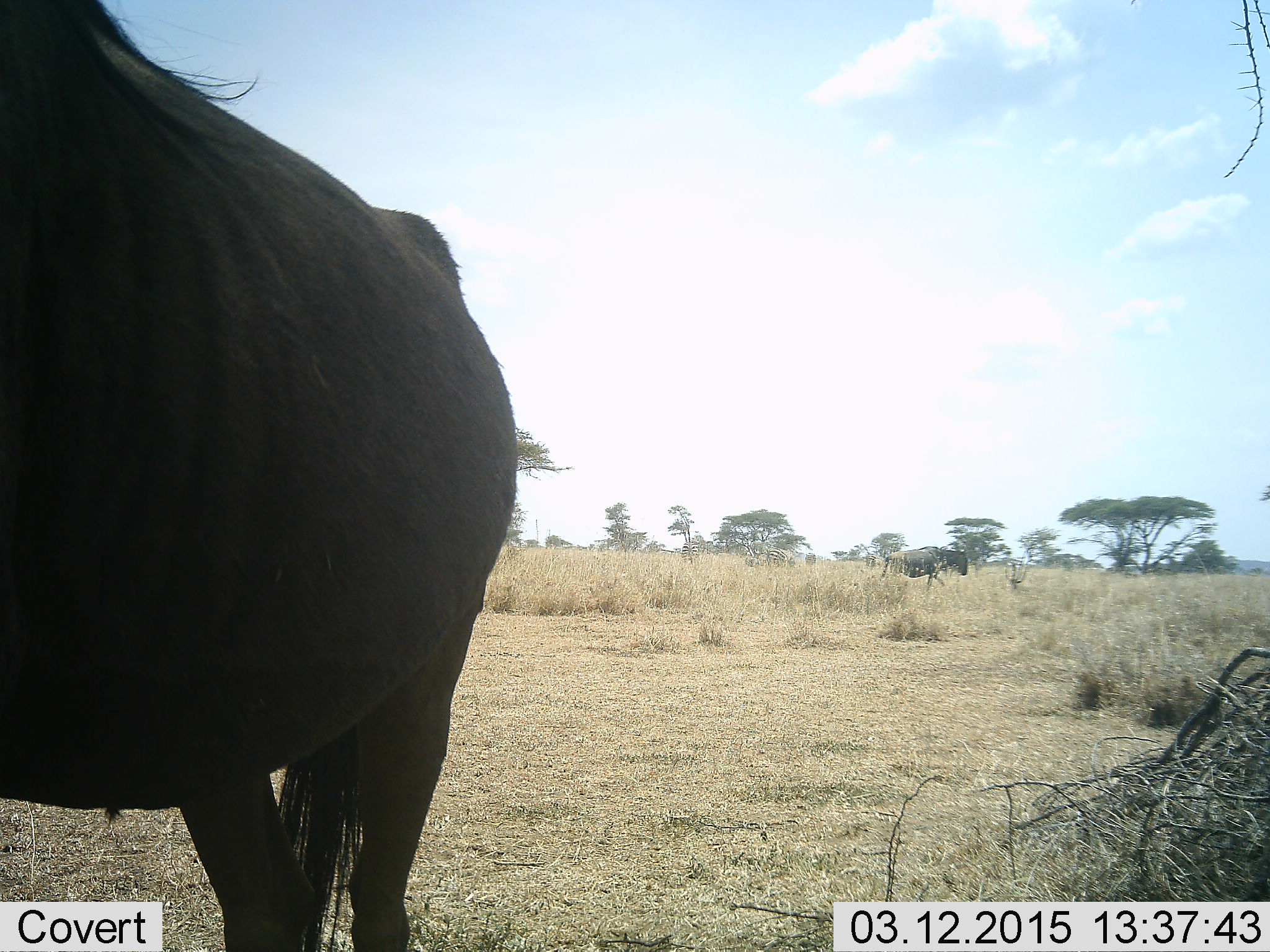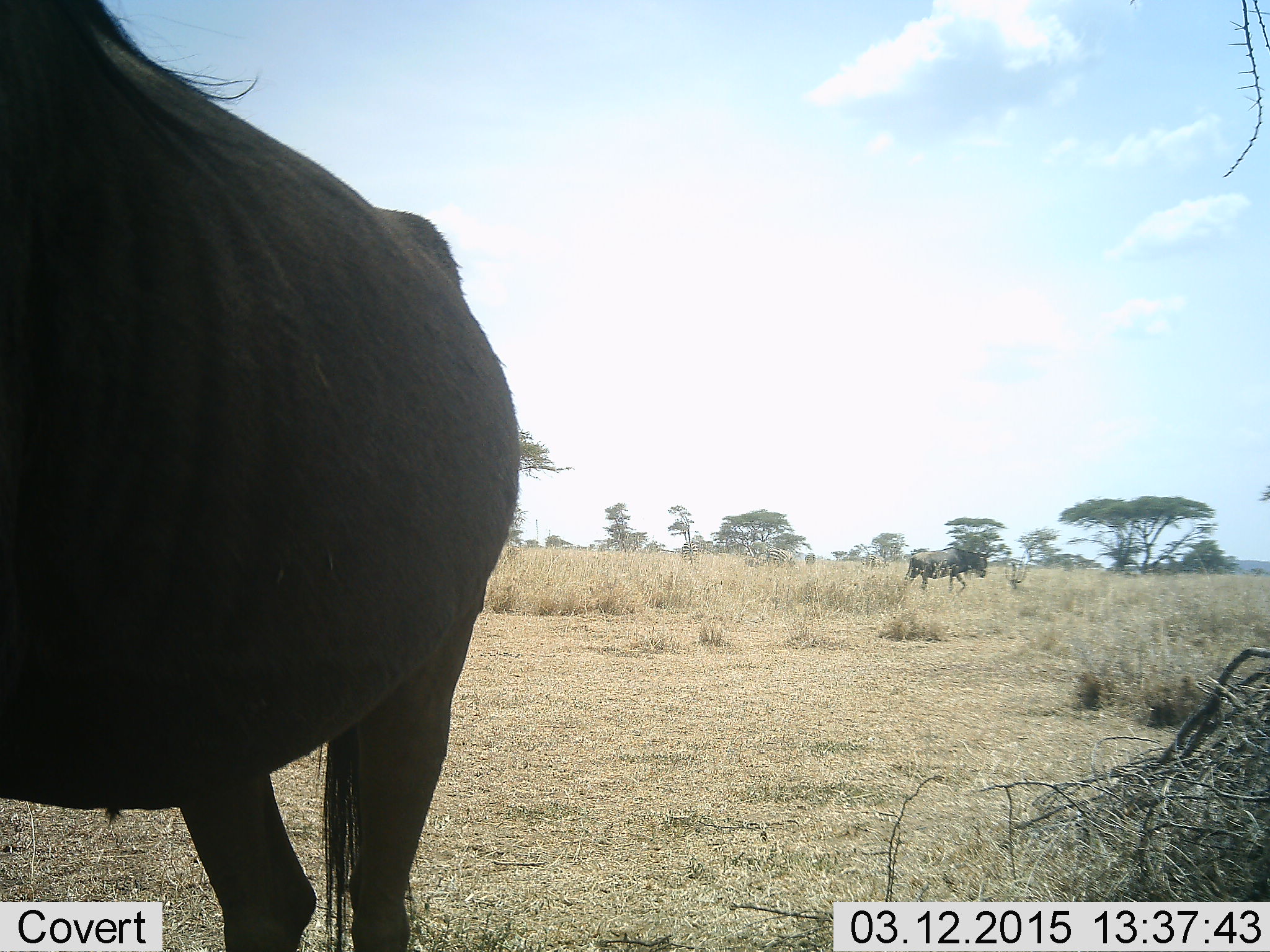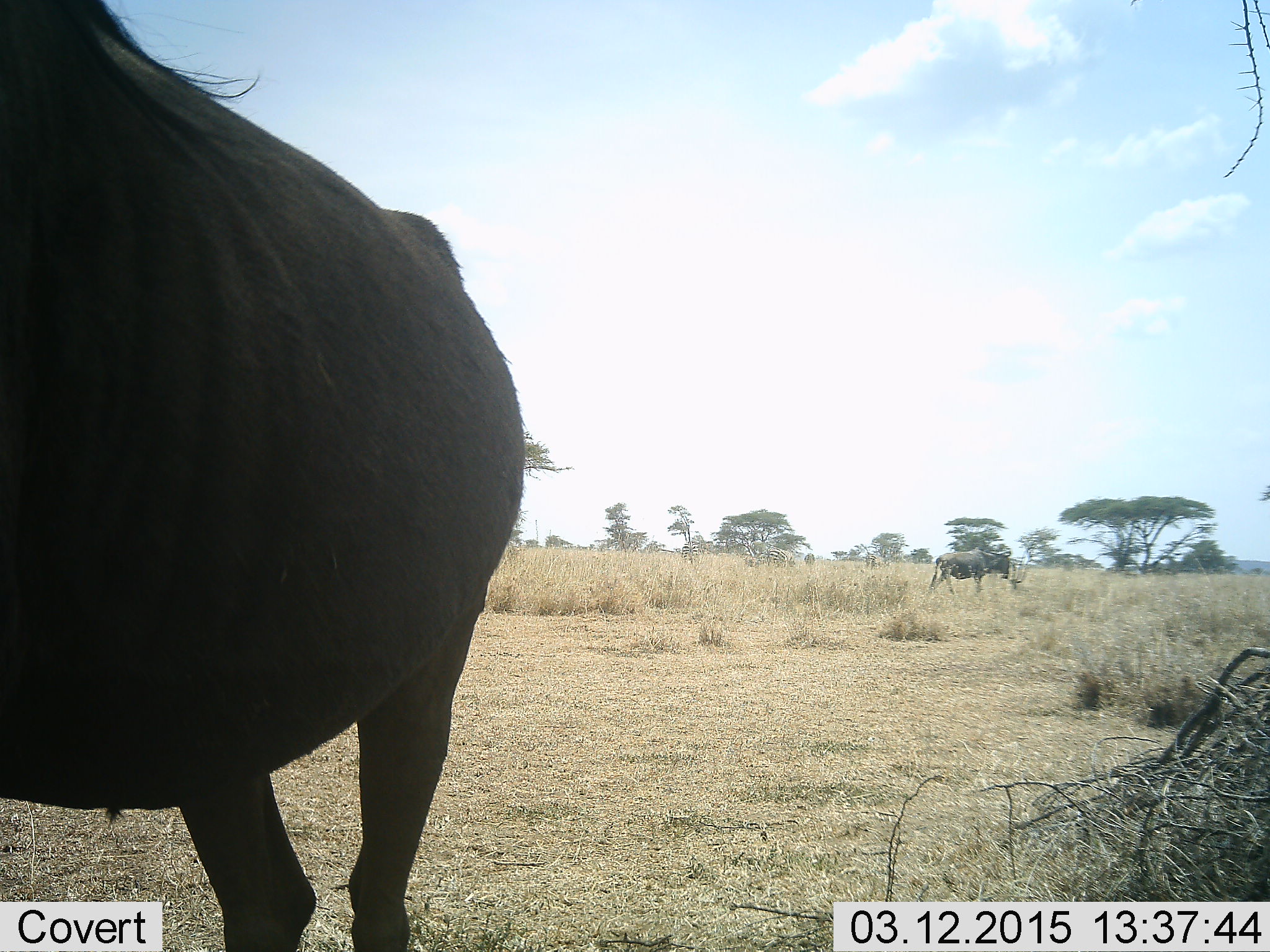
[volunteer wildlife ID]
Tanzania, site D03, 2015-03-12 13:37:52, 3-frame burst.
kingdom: Animalia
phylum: Chordata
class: Mammalia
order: Artiodactyla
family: Bovidae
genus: Connochaetes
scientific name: Connochaetes taurinus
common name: blue wildebeest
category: wildebeest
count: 2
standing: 90%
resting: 0%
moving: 70%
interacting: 0%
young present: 0%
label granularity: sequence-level